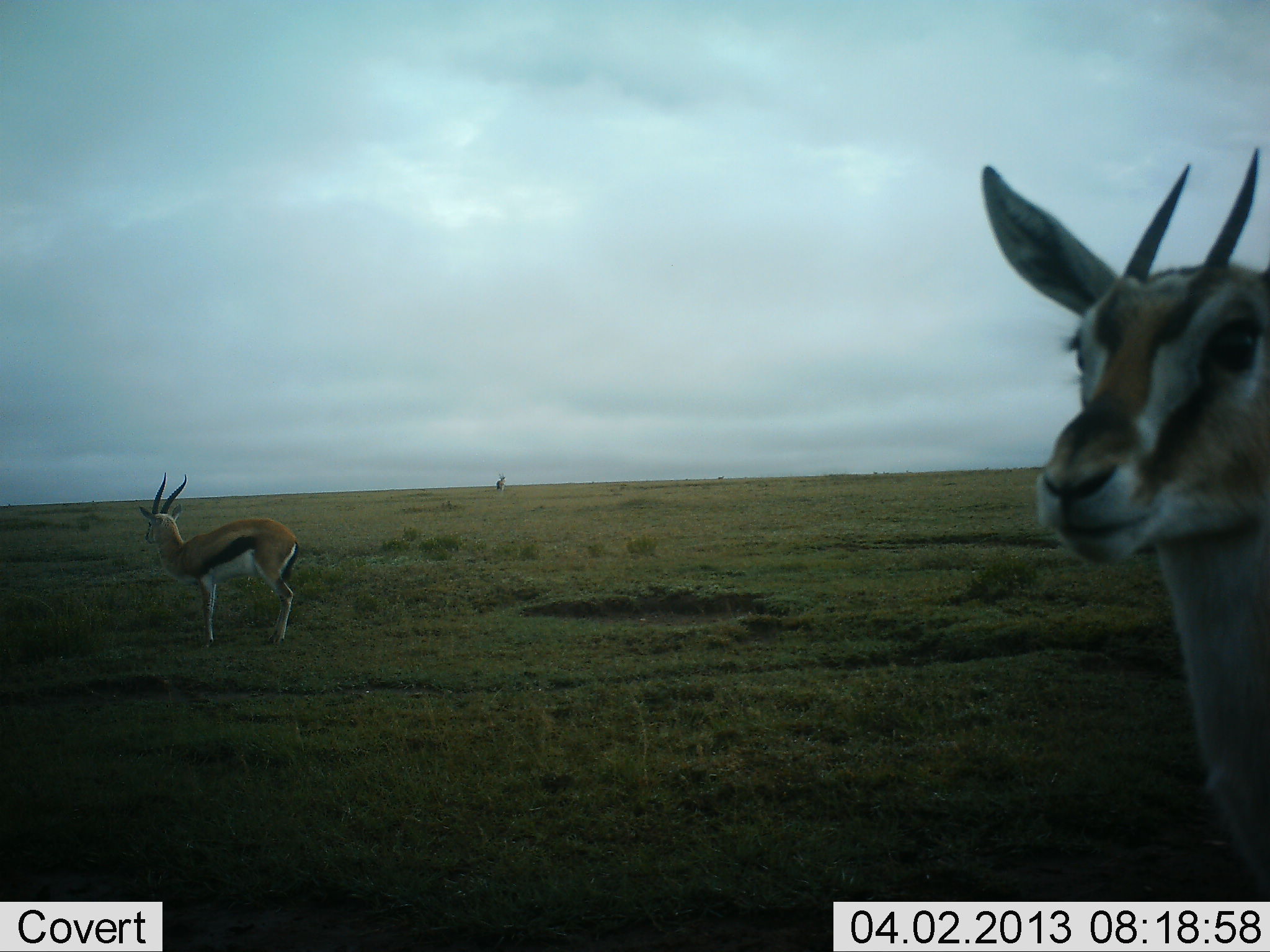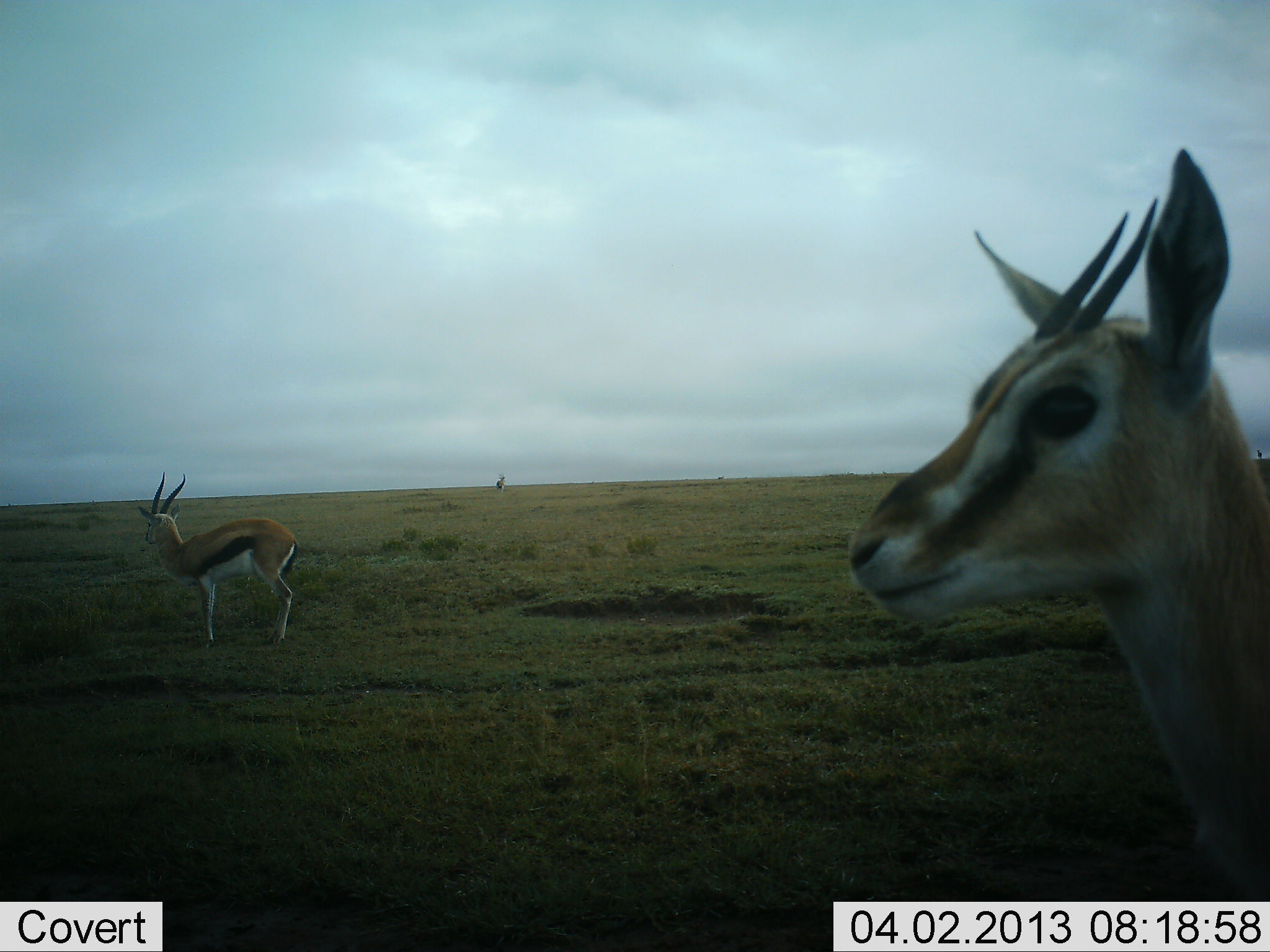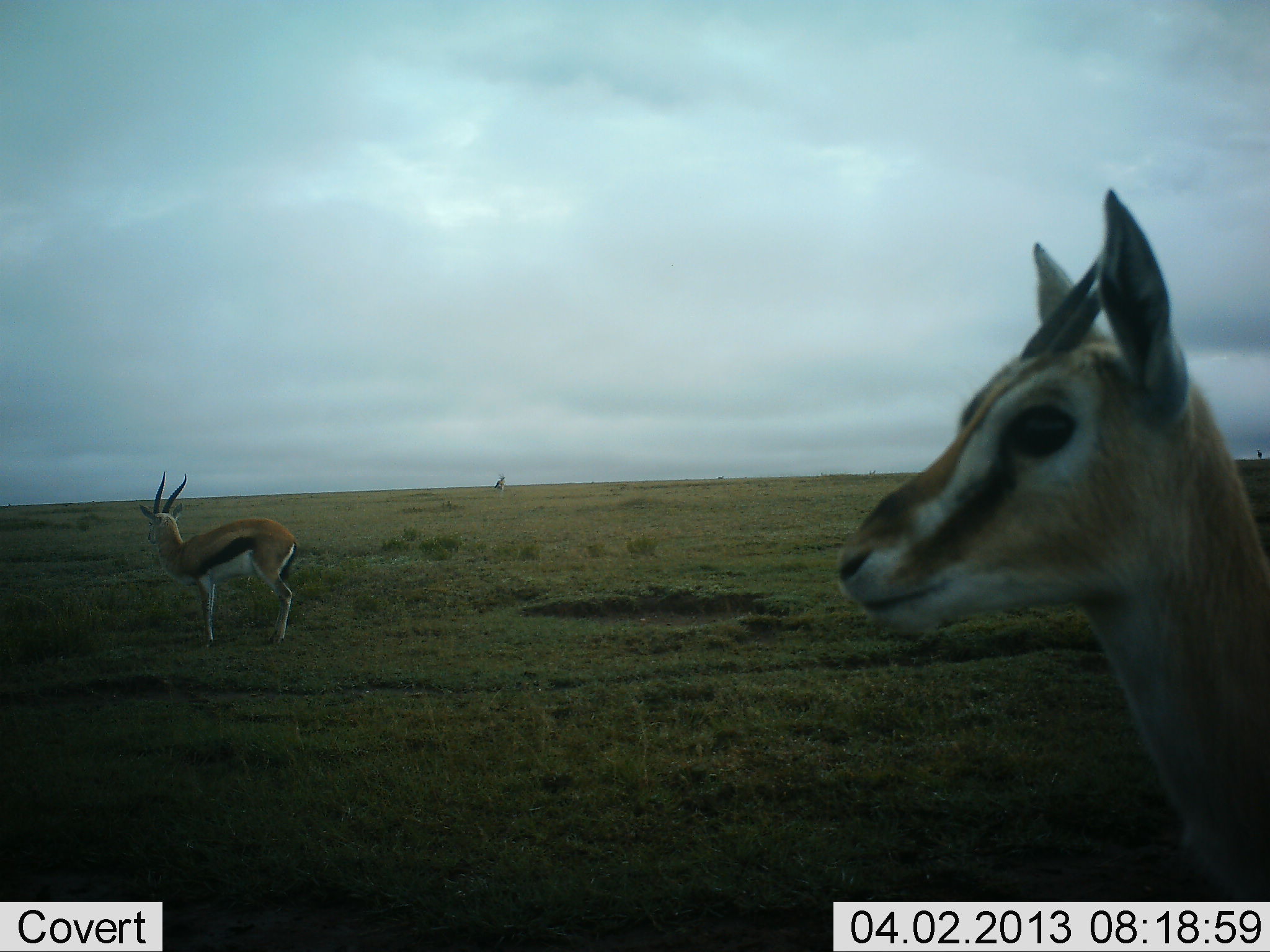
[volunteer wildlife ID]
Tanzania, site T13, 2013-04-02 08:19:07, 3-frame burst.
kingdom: Animalia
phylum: Chordata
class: Mammalia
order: Artiodactyla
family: Bovidae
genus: Eudorcas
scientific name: Eudorcas thomsonii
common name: thomson's gazelle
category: gazellethomsons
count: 2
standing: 90%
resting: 5%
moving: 10%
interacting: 0%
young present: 0%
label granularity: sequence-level